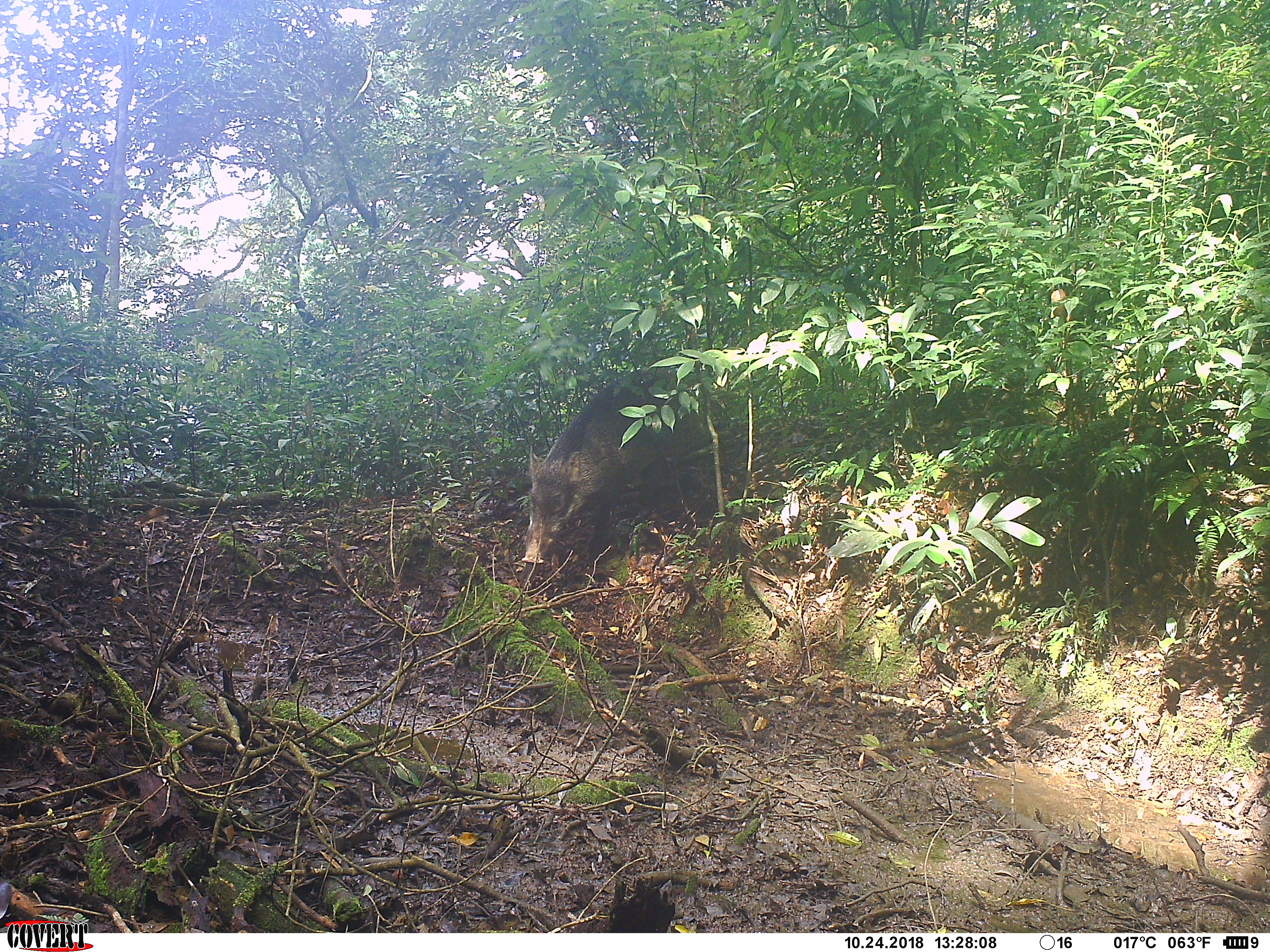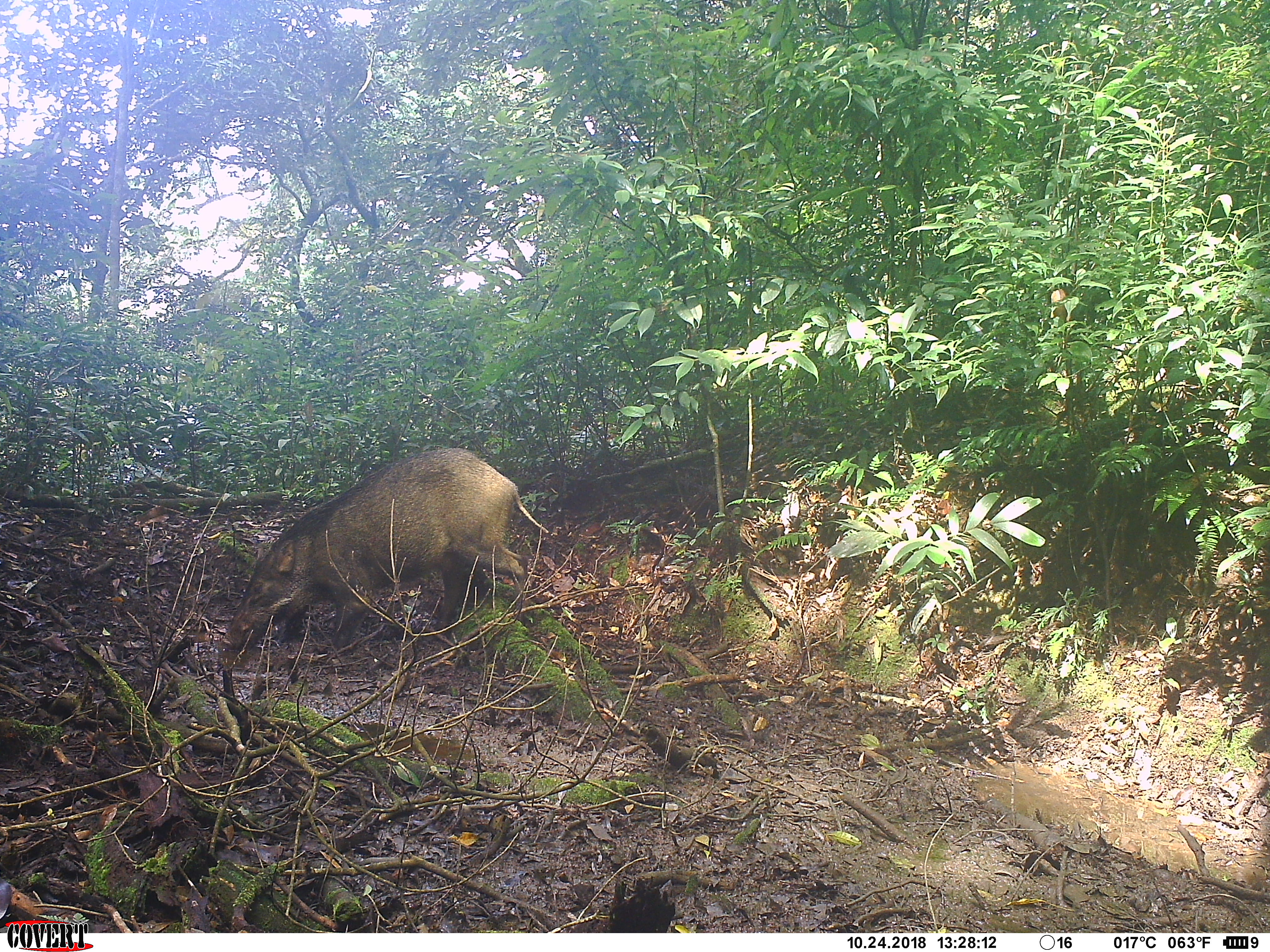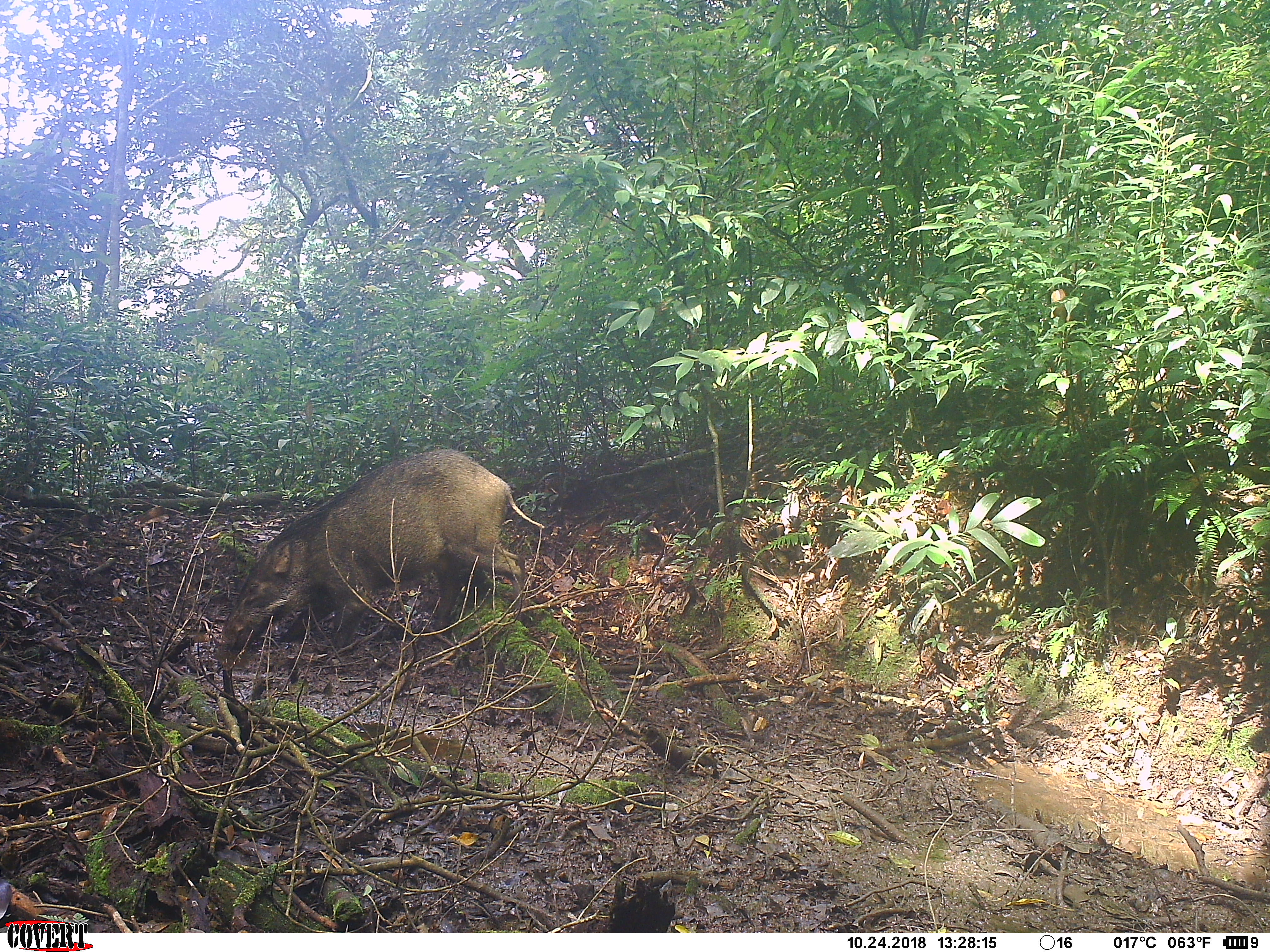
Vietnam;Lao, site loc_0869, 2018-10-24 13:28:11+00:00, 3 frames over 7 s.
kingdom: Animalia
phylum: Chordata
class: Mammalia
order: Artiodactyla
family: Suidae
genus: Sus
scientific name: Sus scrofa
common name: eurasian wild pig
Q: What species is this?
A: Eurasian wild pig (Sus scrofa).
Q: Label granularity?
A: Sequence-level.